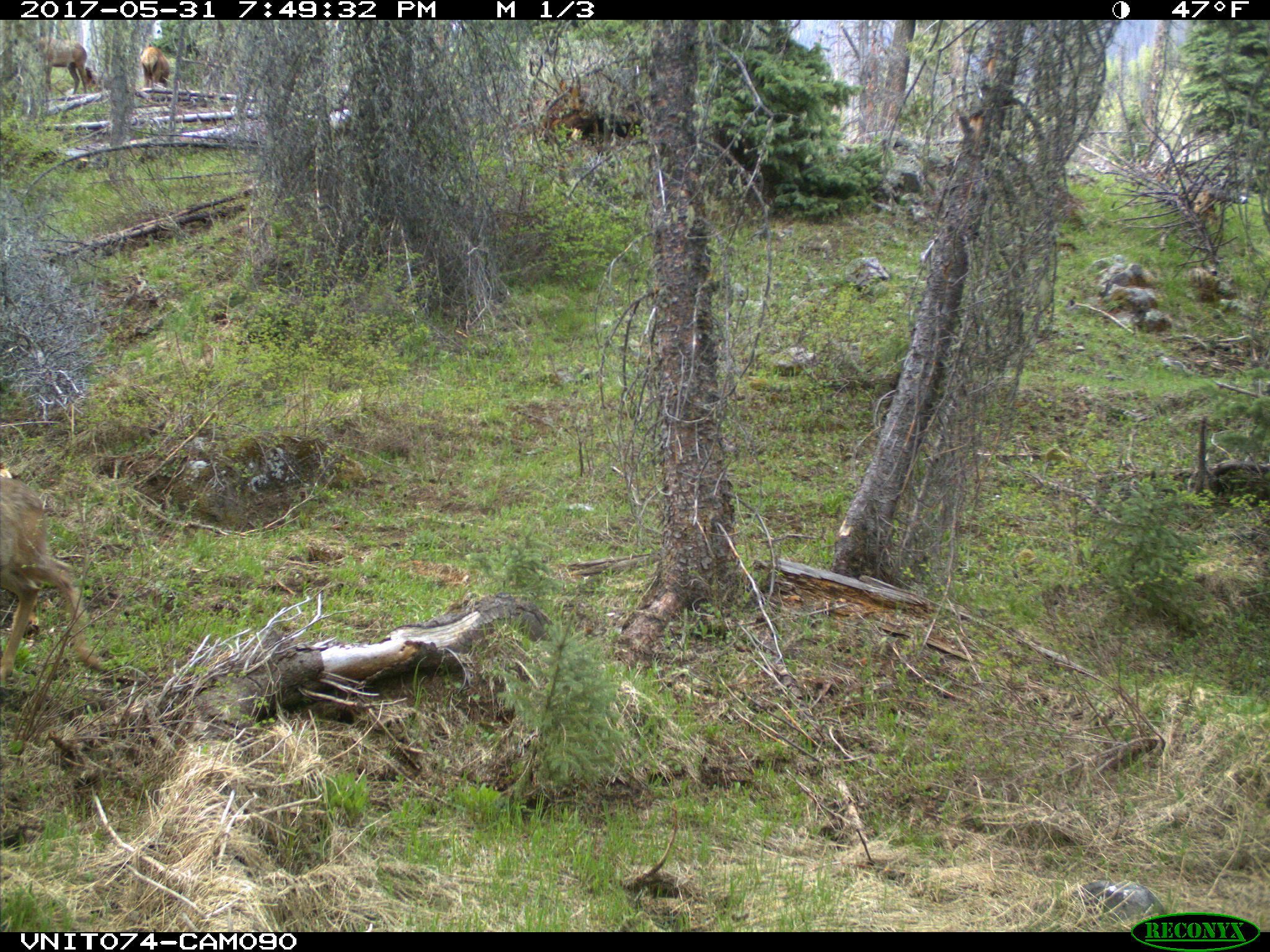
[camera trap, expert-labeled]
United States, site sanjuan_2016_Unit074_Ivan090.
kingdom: Animalia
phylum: Chordata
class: Mammalia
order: Artiodactyla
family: Cervidae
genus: Cervus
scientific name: Cervus elaphus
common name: red deer